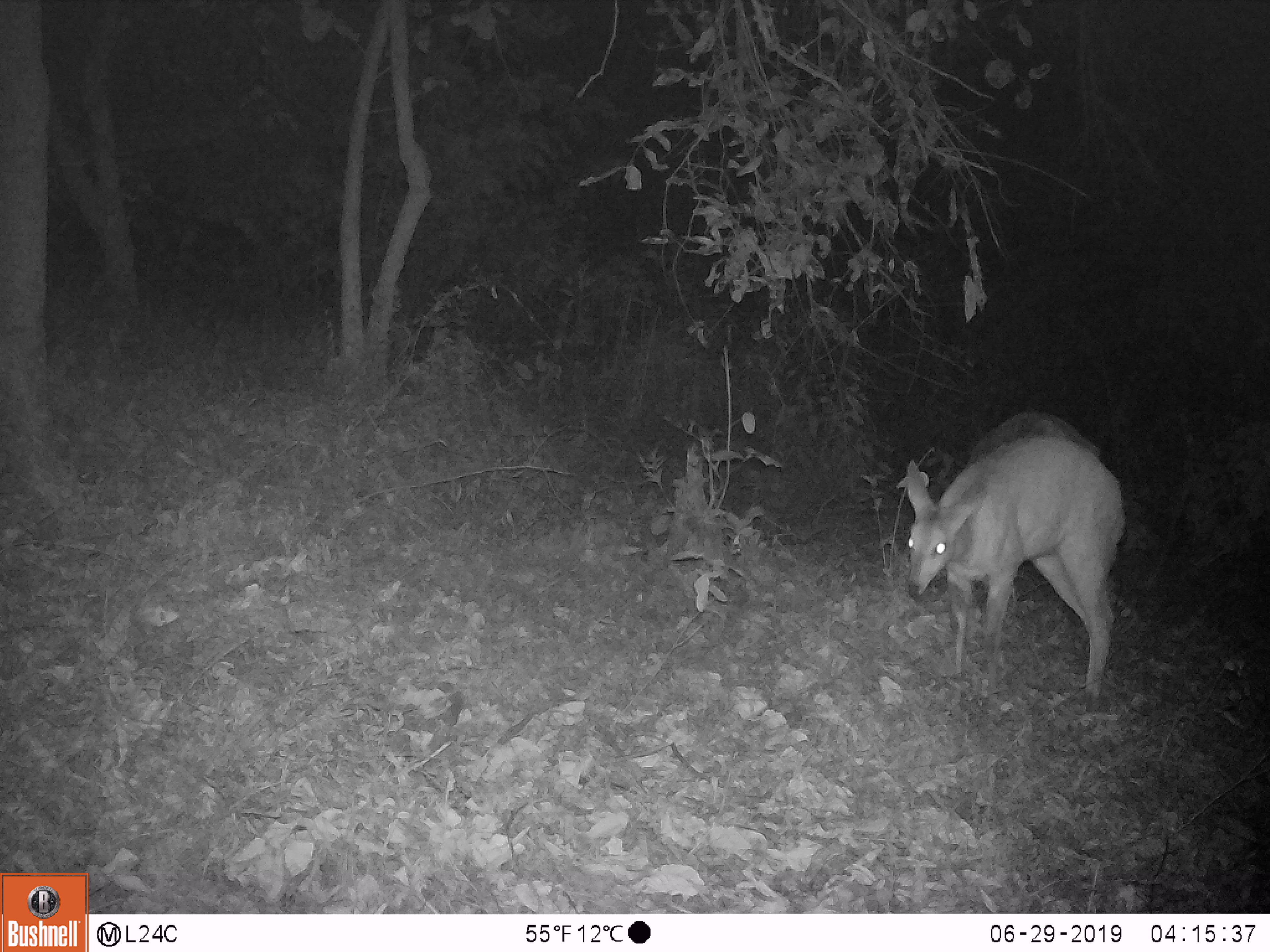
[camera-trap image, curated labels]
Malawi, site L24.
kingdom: Animalia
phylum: Chordata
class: Mammalia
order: Artiodactyla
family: Bovidae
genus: Redunca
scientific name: Redunca arundinum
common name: southern reedbuck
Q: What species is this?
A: Southern reedbuck (Redunca arundinum).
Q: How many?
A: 2.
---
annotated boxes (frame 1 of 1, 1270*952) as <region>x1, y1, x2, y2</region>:
southern reedbuck: <region>894, 440, 1132, 726</region>; <region>953, 406, 1107, 496</region>